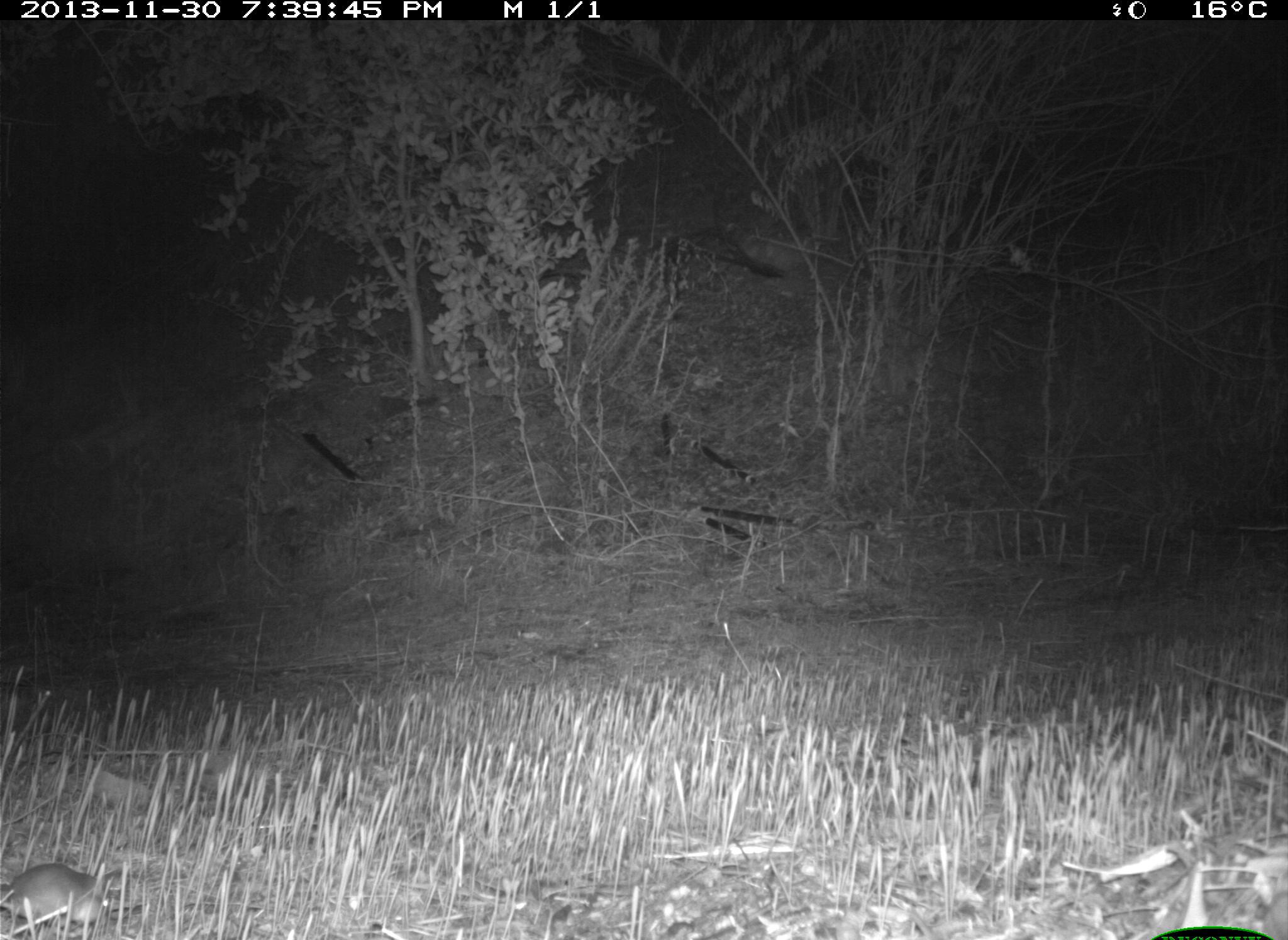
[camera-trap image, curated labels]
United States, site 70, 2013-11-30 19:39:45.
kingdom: Animalia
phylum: Chordata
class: Mammalia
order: Rodentia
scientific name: Rodentia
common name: rodent